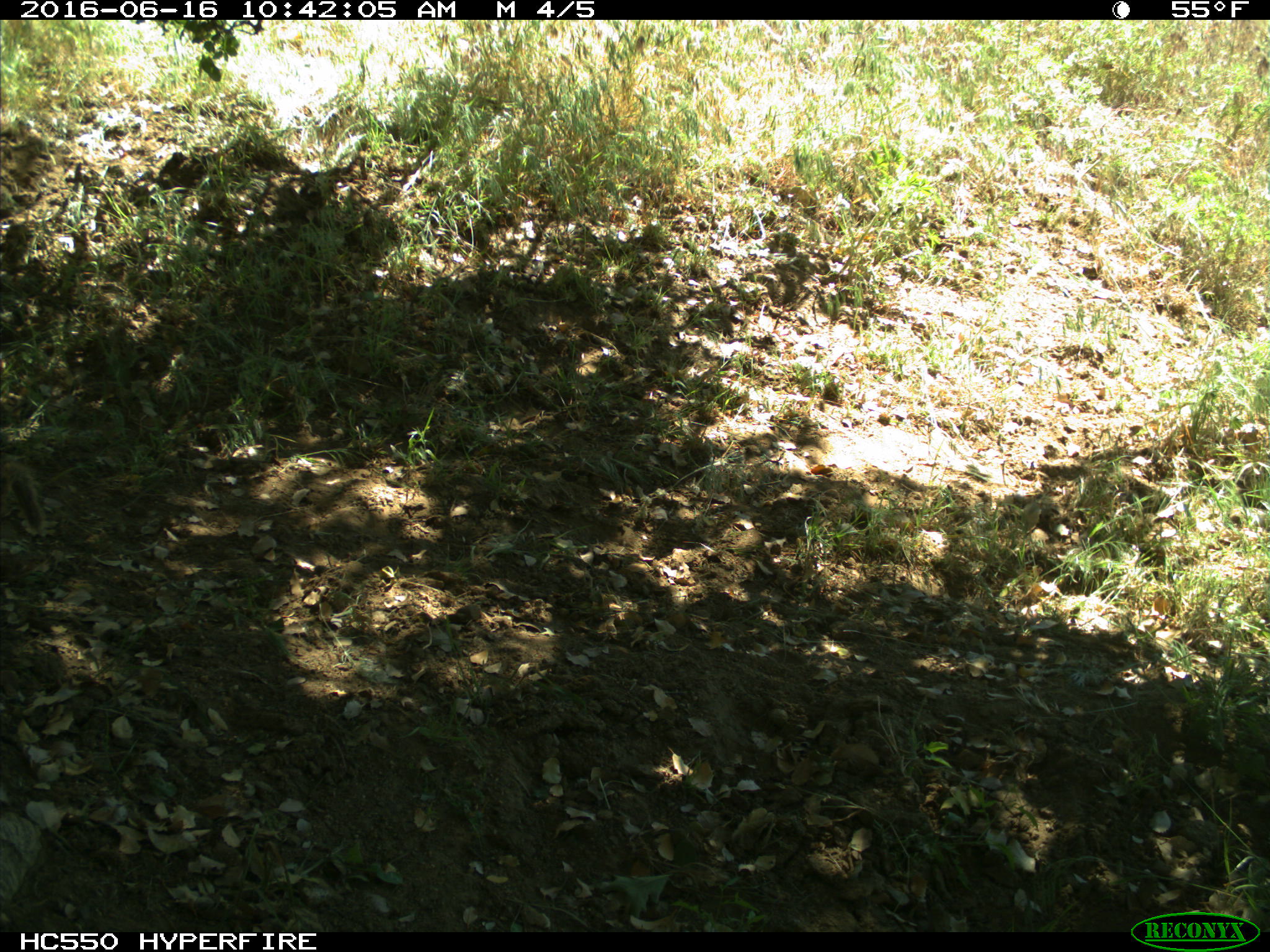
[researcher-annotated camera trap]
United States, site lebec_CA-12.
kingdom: Animalia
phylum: Chordata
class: Mammalia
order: Rodentia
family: Sciuridae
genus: Otospermophilus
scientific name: Otospermophilus beecheyi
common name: california ground squirrel